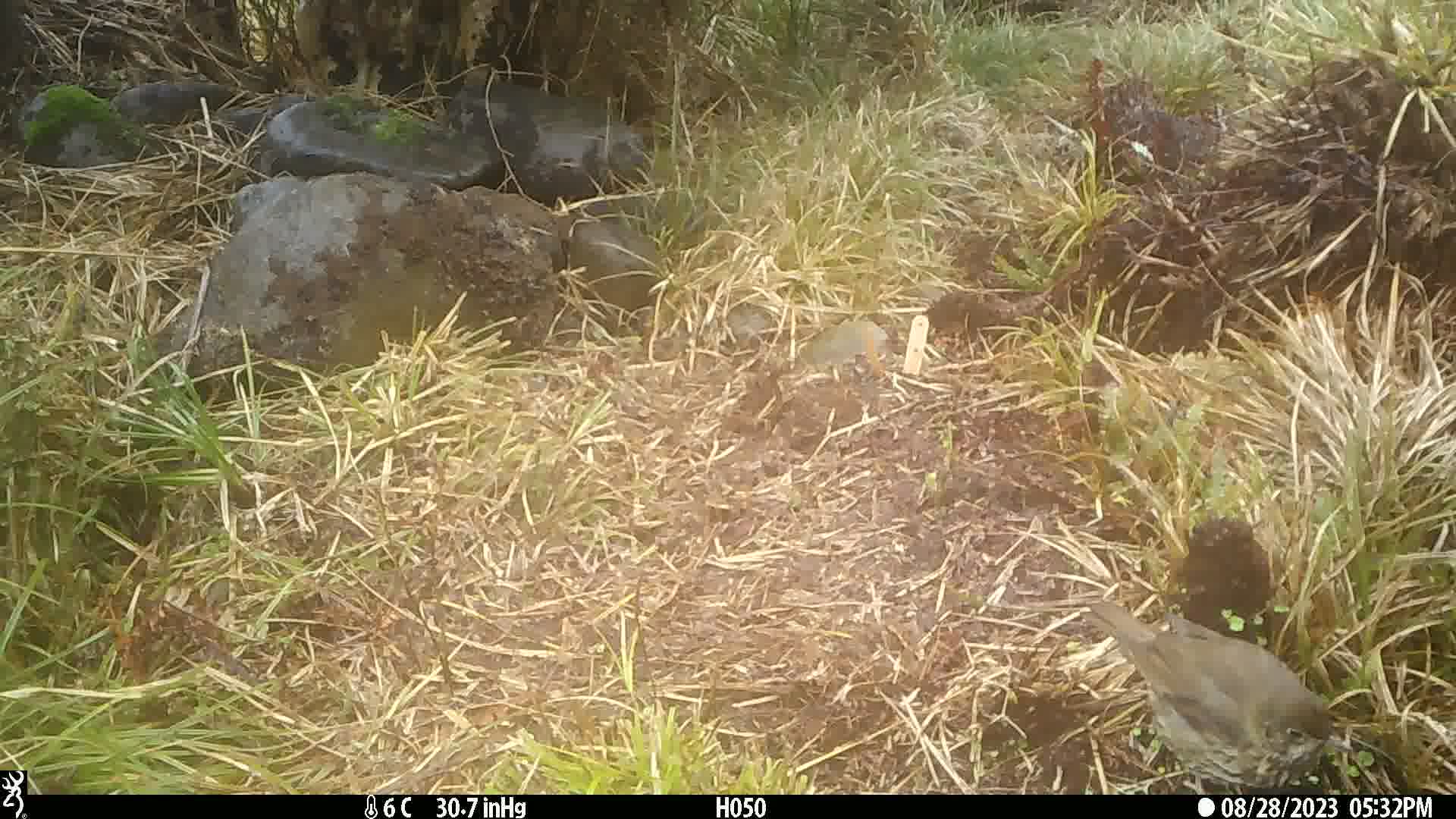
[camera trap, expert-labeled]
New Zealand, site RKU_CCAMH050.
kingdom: Animalia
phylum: Chordata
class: Aves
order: Passeriformes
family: Turdidae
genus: Turdus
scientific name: Turdus philomelos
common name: song thrush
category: thrush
Thrush (song thrush) (Turdus philomelos).